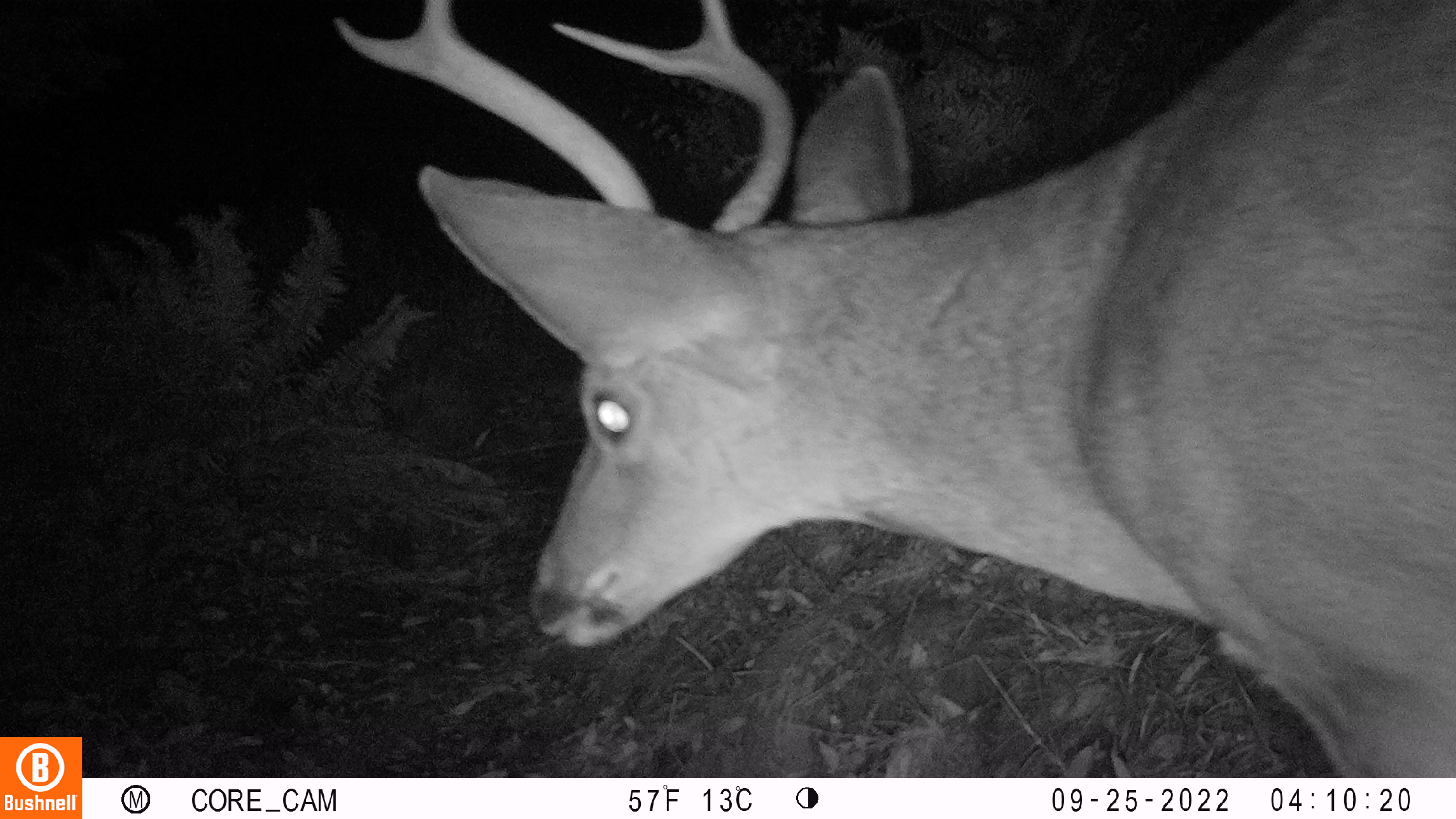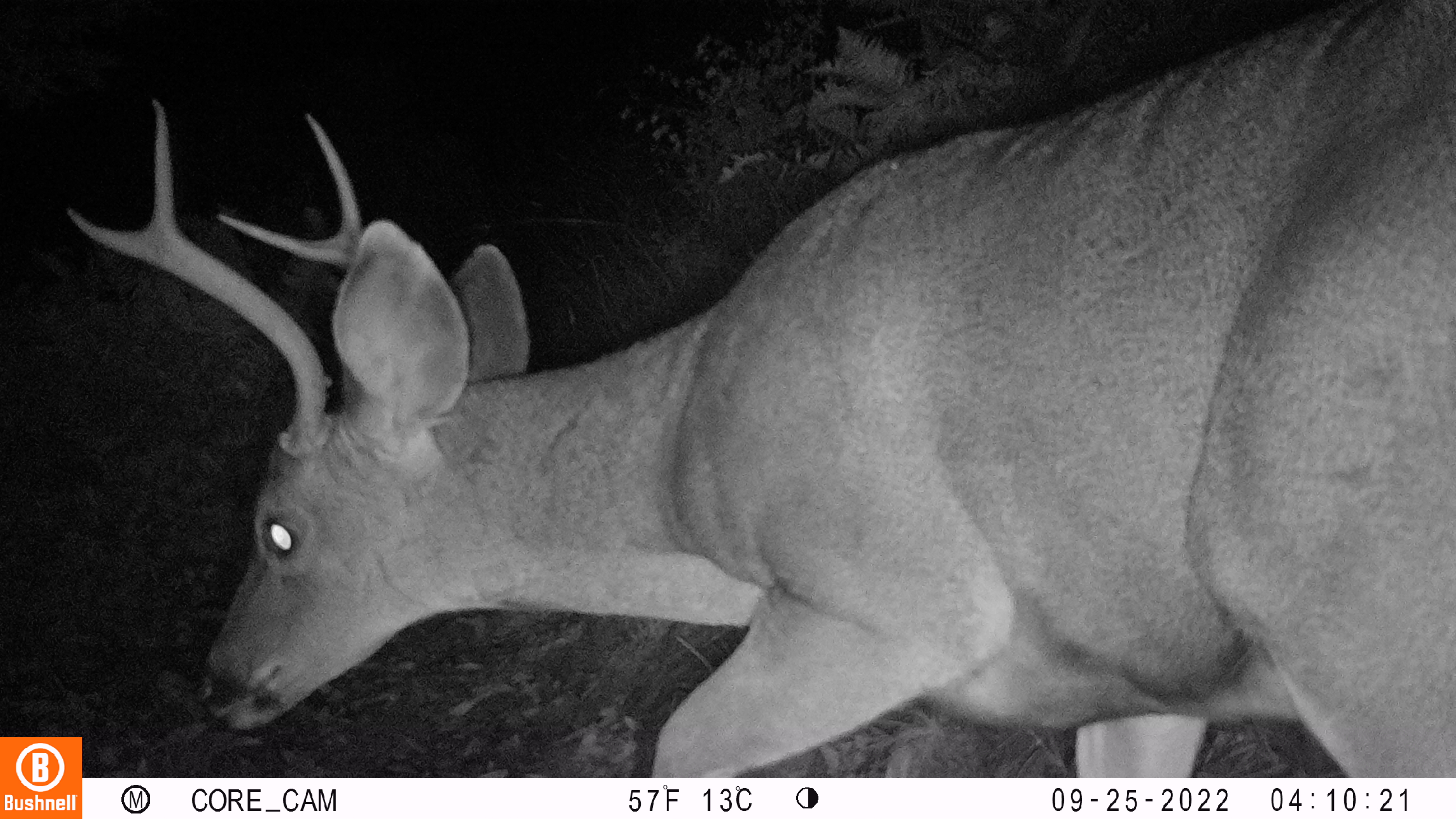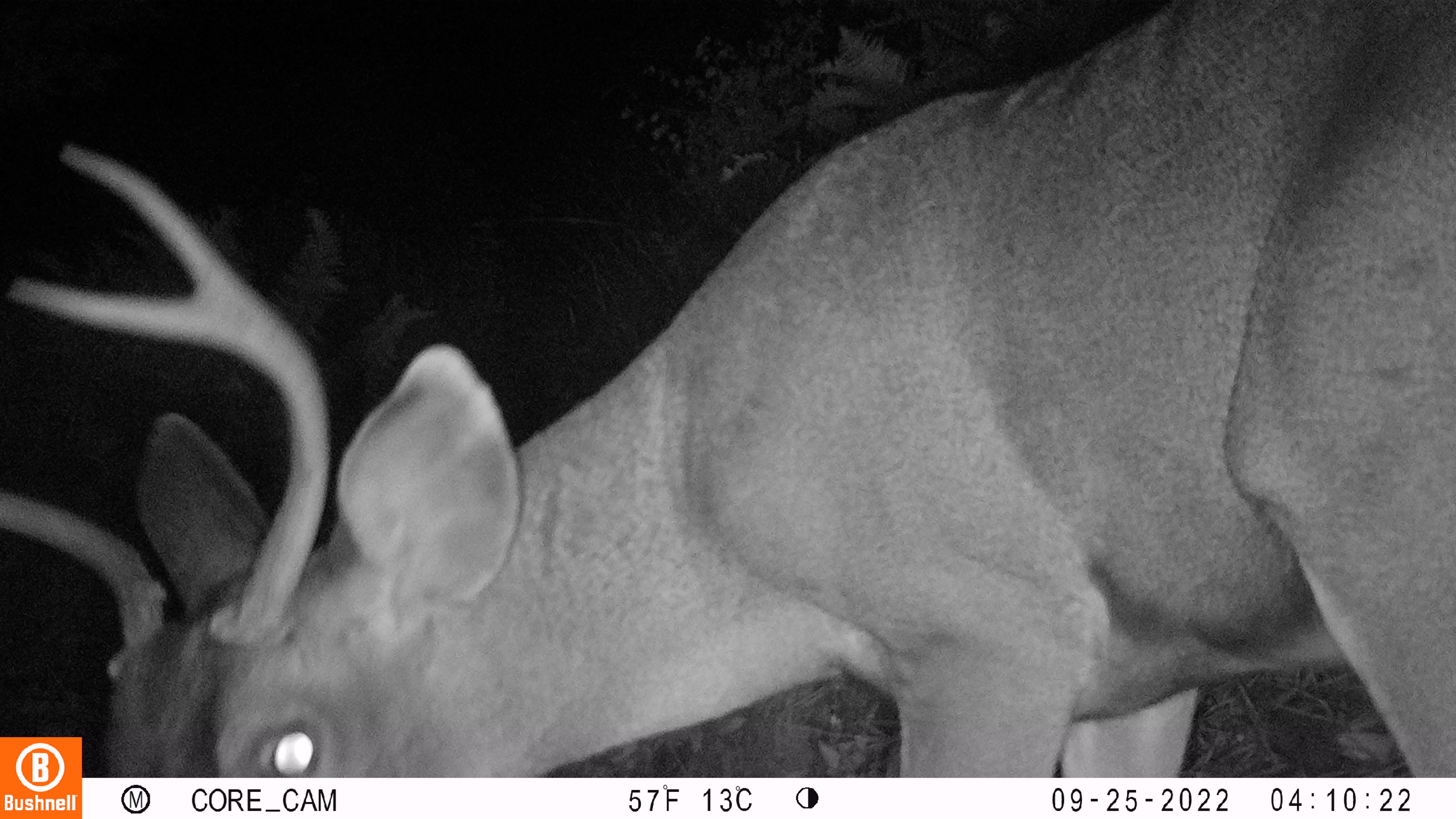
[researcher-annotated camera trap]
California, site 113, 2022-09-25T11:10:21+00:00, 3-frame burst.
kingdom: Animalia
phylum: Chordata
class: Mammalia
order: Artiodactyla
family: Cervidae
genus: Odocoileus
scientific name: Odocoileus hemionus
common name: mule deer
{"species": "mule deer (Odocoileus hemionus)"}